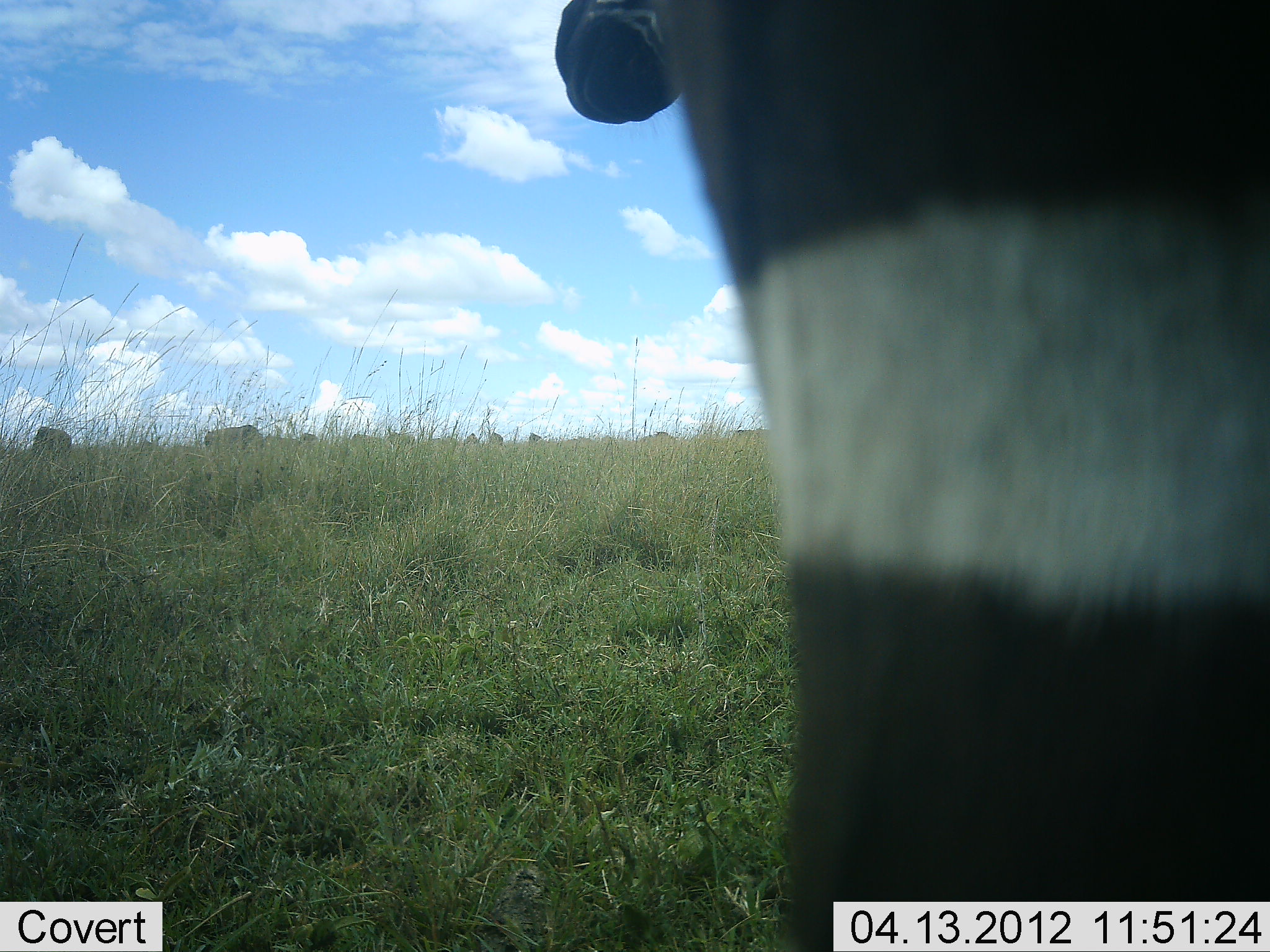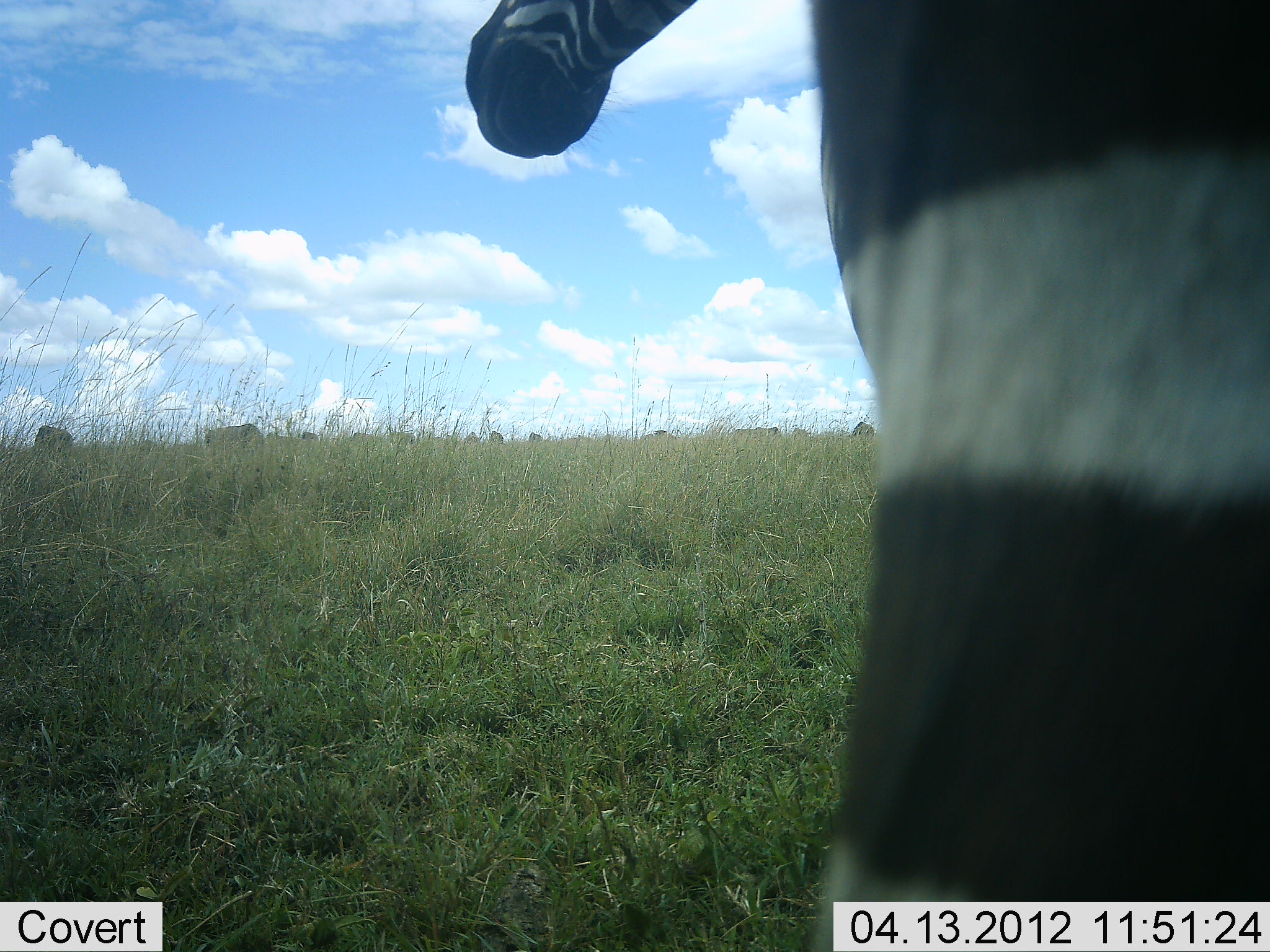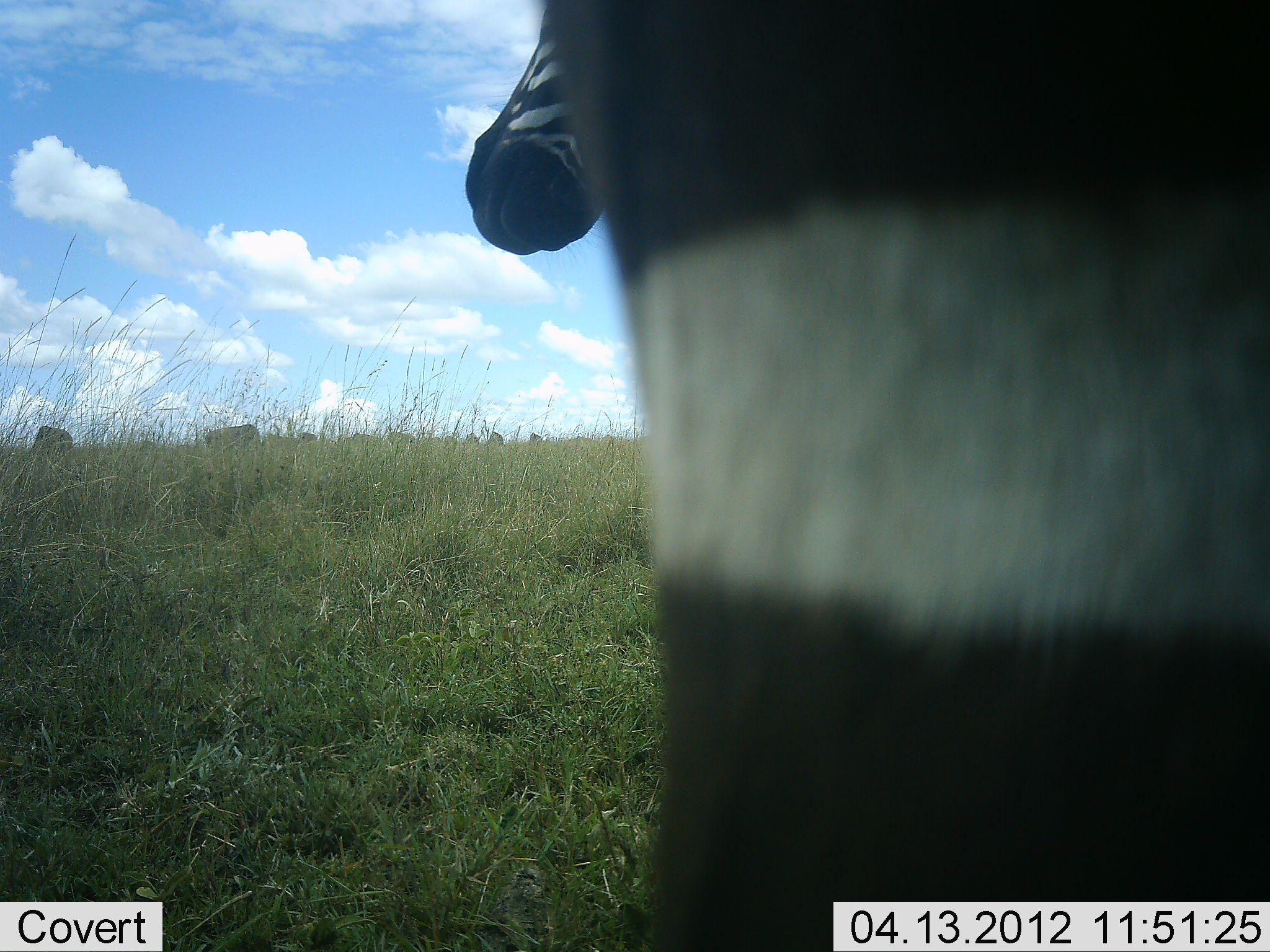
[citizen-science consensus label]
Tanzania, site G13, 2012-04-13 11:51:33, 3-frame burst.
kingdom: Animalia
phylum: Chordata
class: Mammalia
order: Perissodactyla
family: Equidae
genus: Equus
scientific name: Equus quagga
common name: plains zebra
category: zebra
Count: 1.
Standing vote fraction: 69%.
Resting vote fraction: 0%.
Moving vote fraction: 31%.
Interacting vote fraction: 0%.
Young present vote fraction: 0%.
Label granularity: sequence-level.